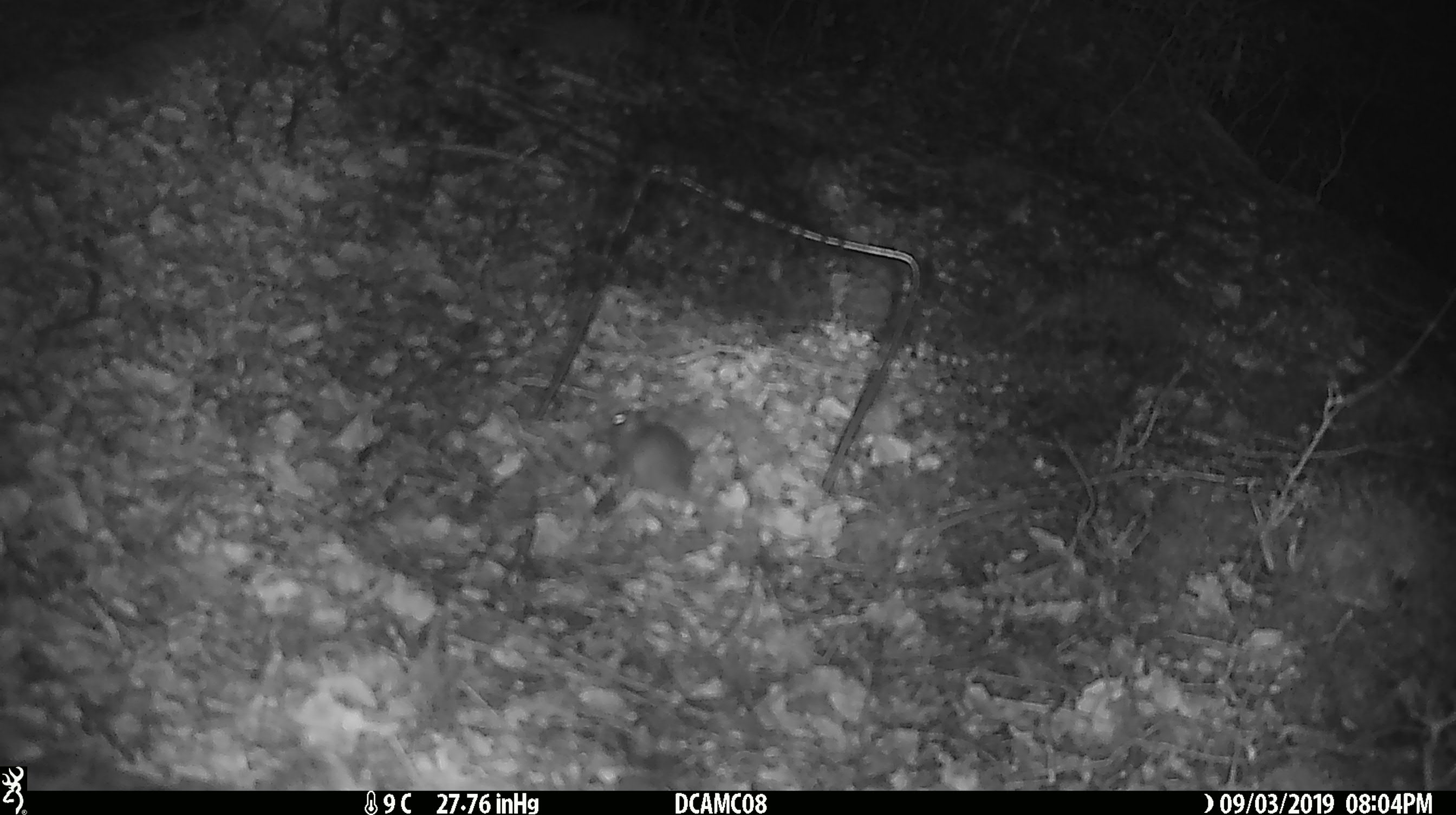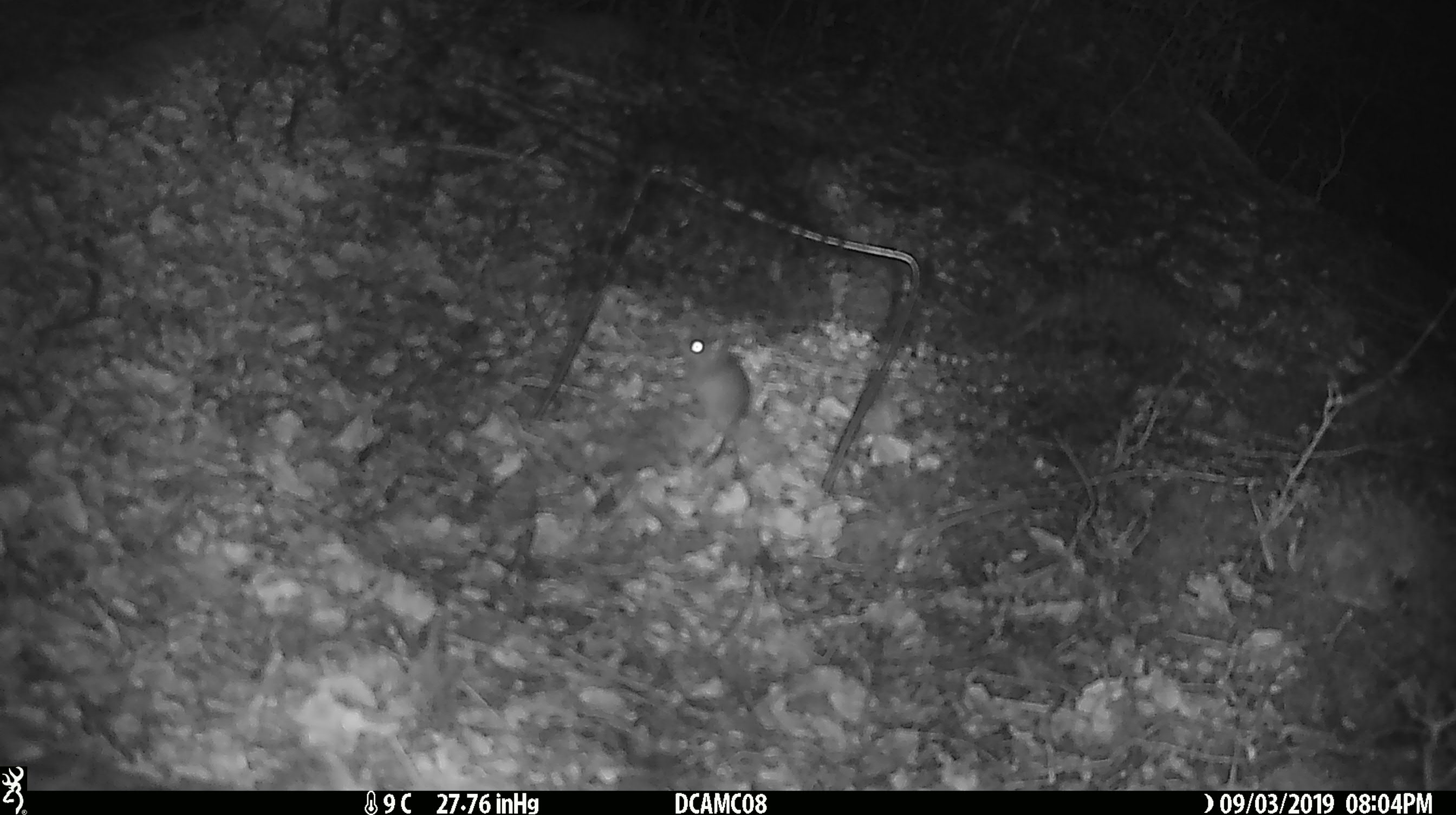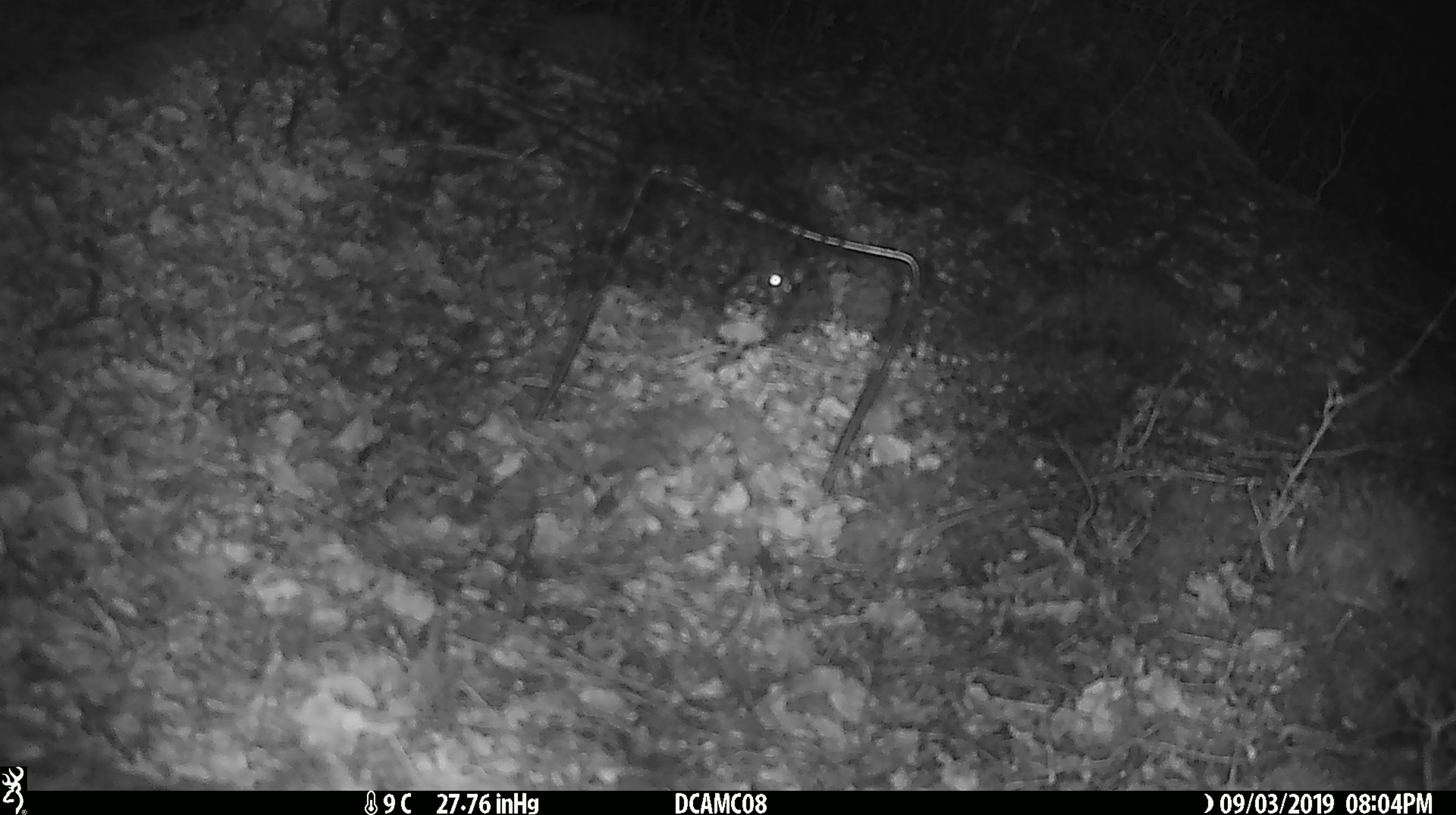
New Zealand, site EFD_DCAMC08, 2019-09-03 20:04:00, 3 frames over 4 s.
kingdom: Animalia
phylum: Chordata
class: Mammalia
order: Rodentia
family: Muridae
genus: Mus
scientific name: Mus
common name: mouse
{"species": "mouse (Mus)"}